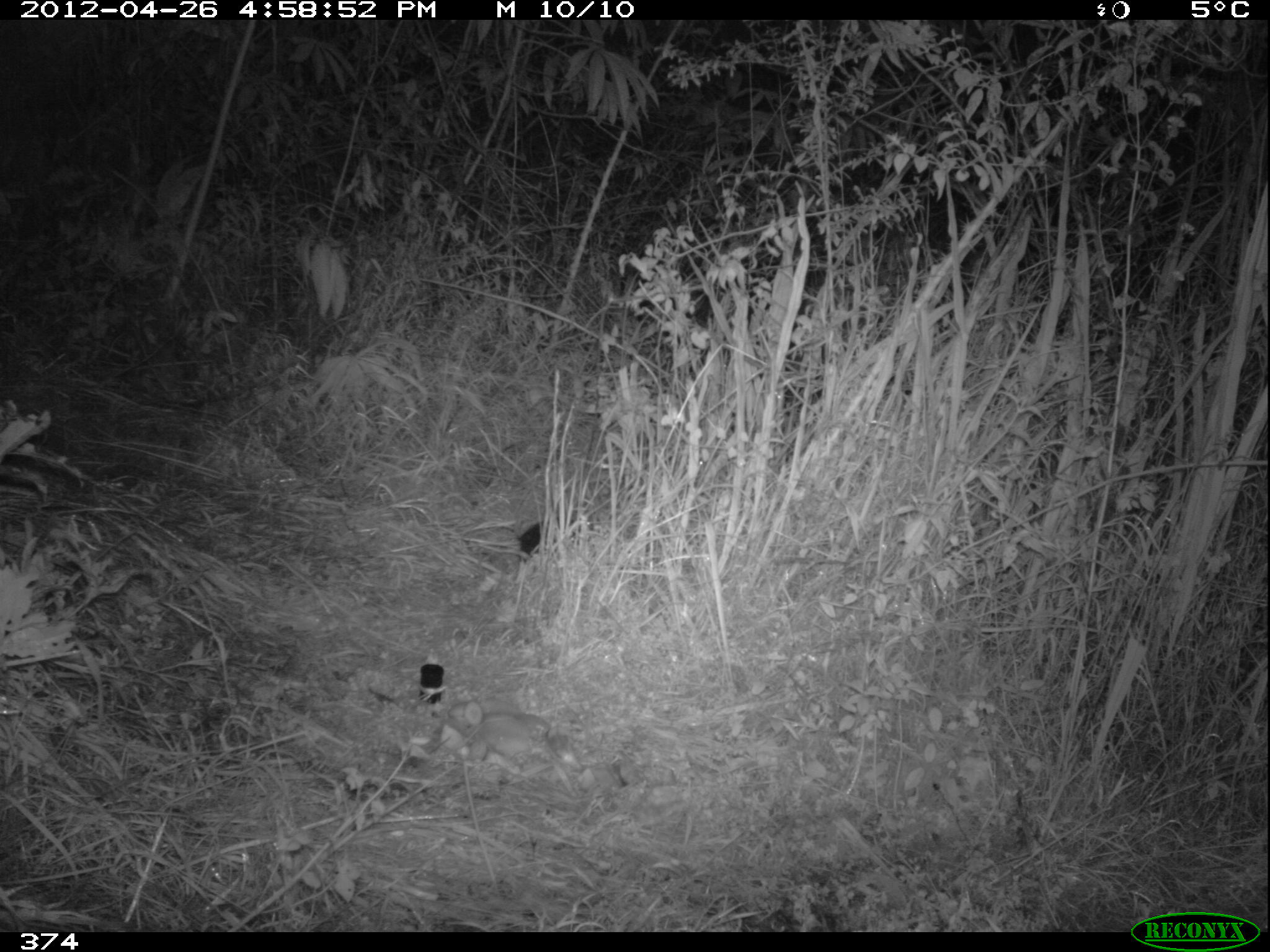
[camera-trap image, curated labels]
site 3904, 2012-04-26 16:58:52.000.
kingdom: Animalia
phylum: Chordata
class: Mammalia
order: Didelphimorphia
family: Didelphidae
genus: Didelphis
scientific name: Didelphis pernigra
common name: andean white-eared opossum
Didelphis pernigra (andean white-eared opossum).